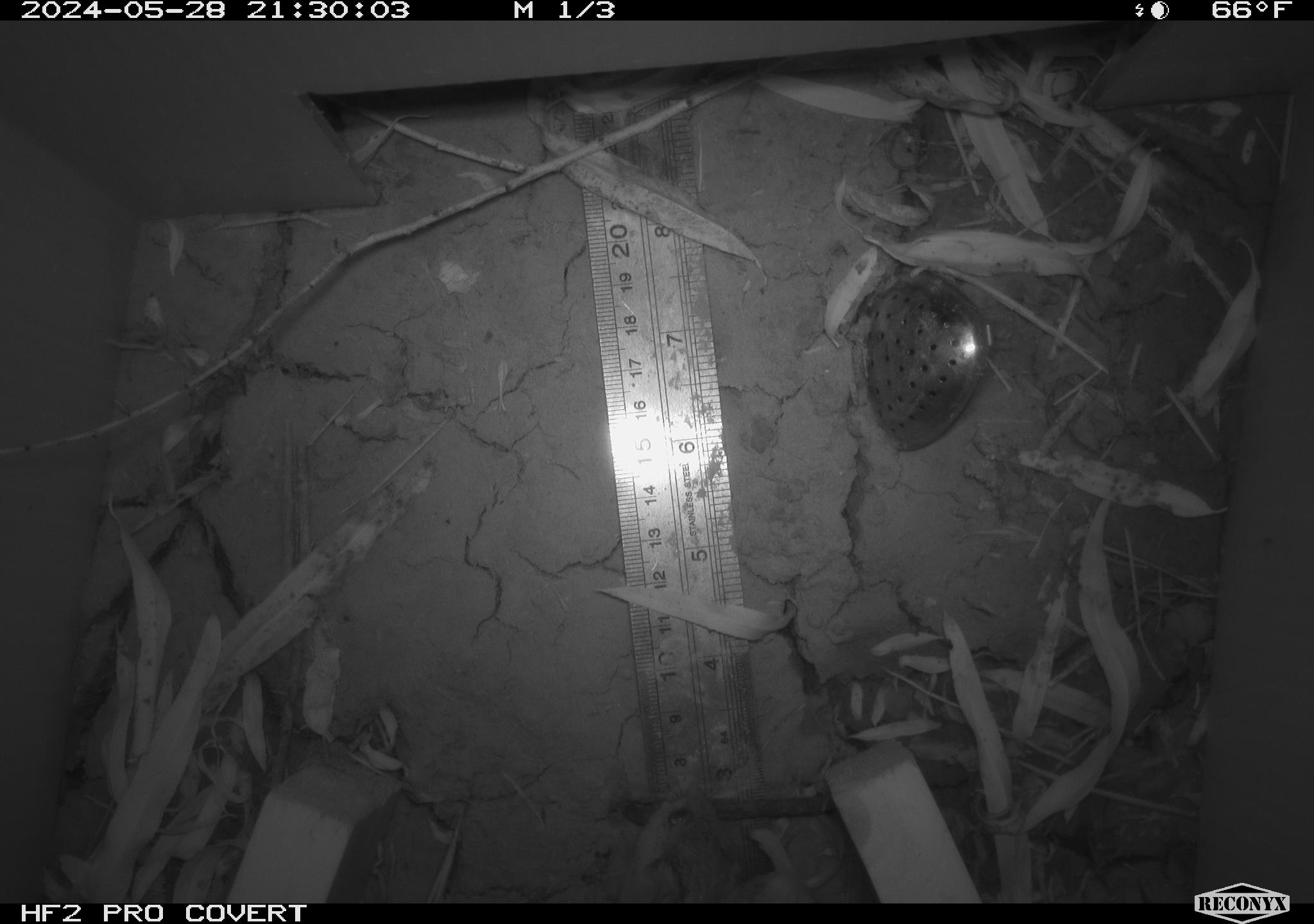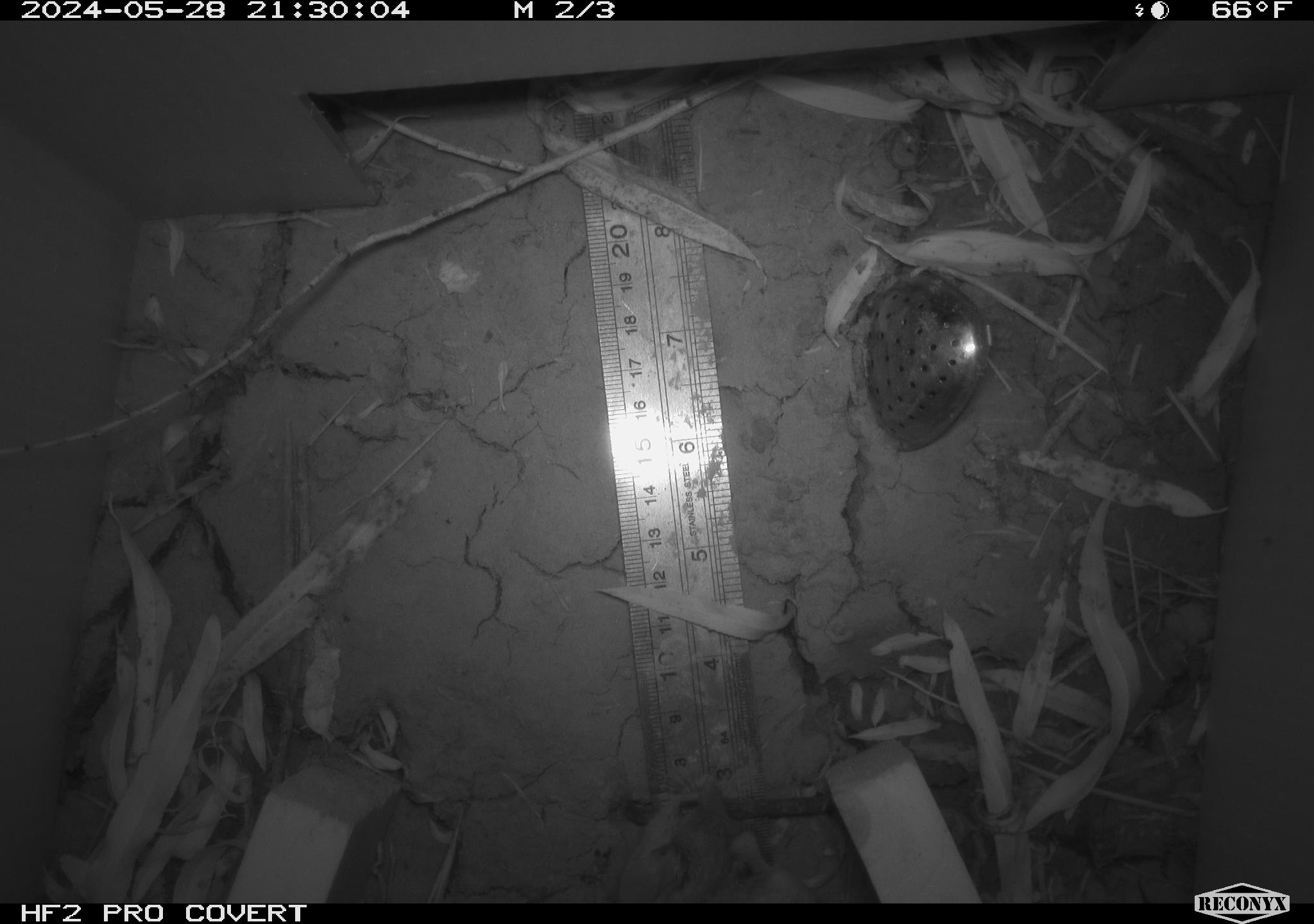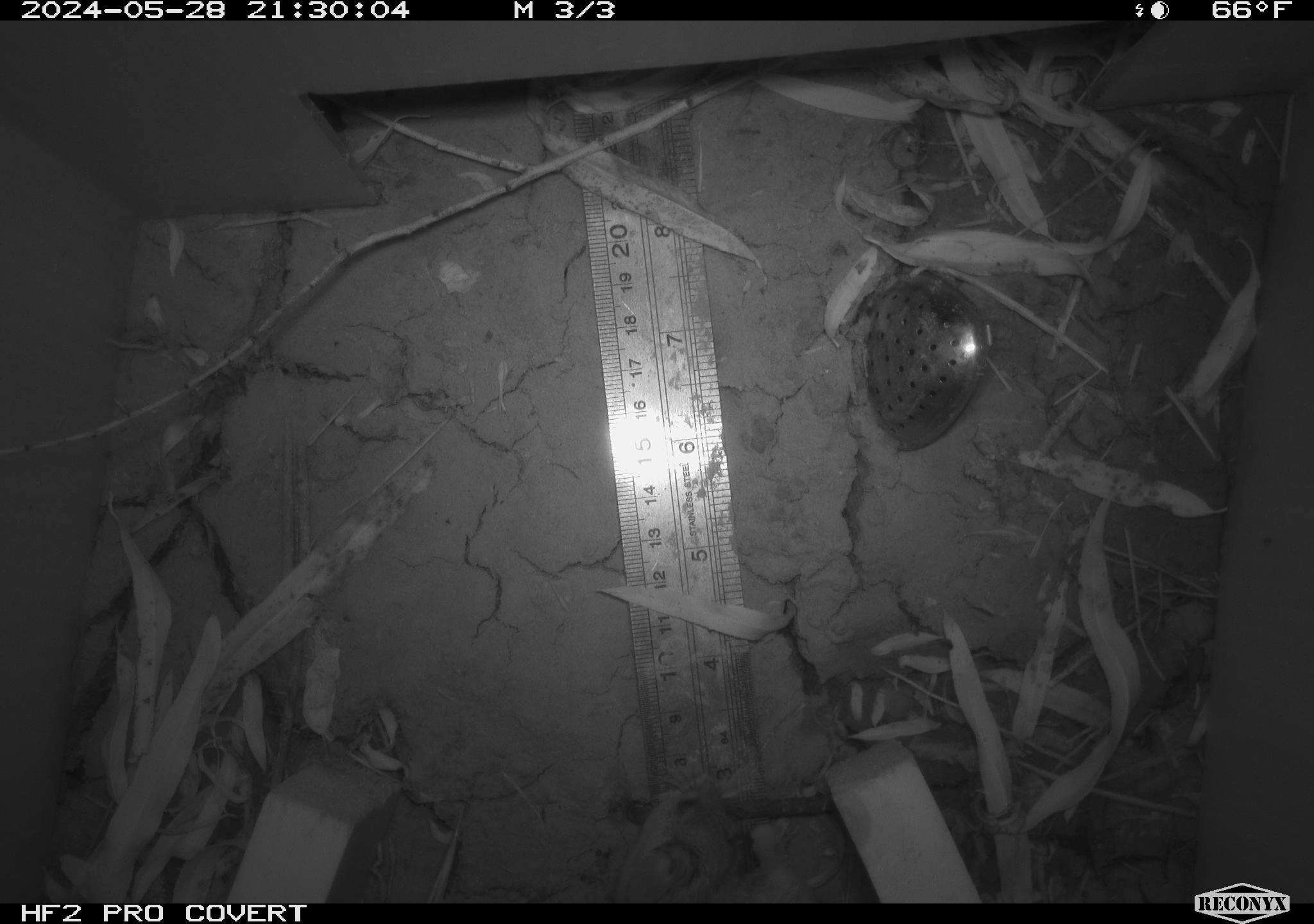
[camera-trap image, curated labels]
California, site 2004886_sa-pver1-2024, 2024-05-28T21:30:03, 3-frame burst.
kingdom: Animalia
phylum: Chordata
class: Mammalia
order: Rodentia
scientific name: Rodentia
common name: mouse species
Mouse species (Rodentia).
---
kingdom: Animalia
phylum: Chordata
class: Mammalia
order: Rodentia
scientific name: Rodentia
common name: rodent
Rodent (Rodentia).